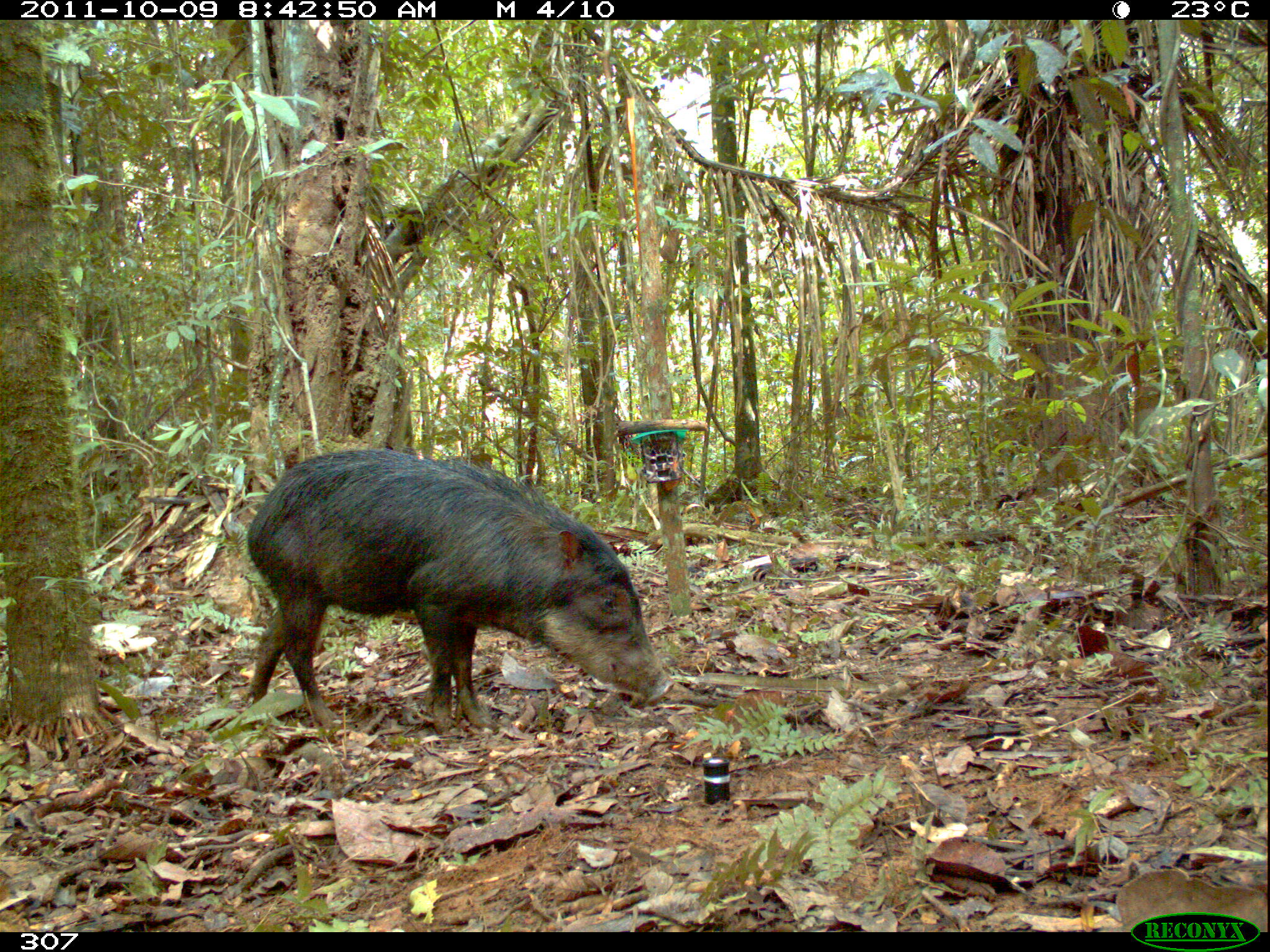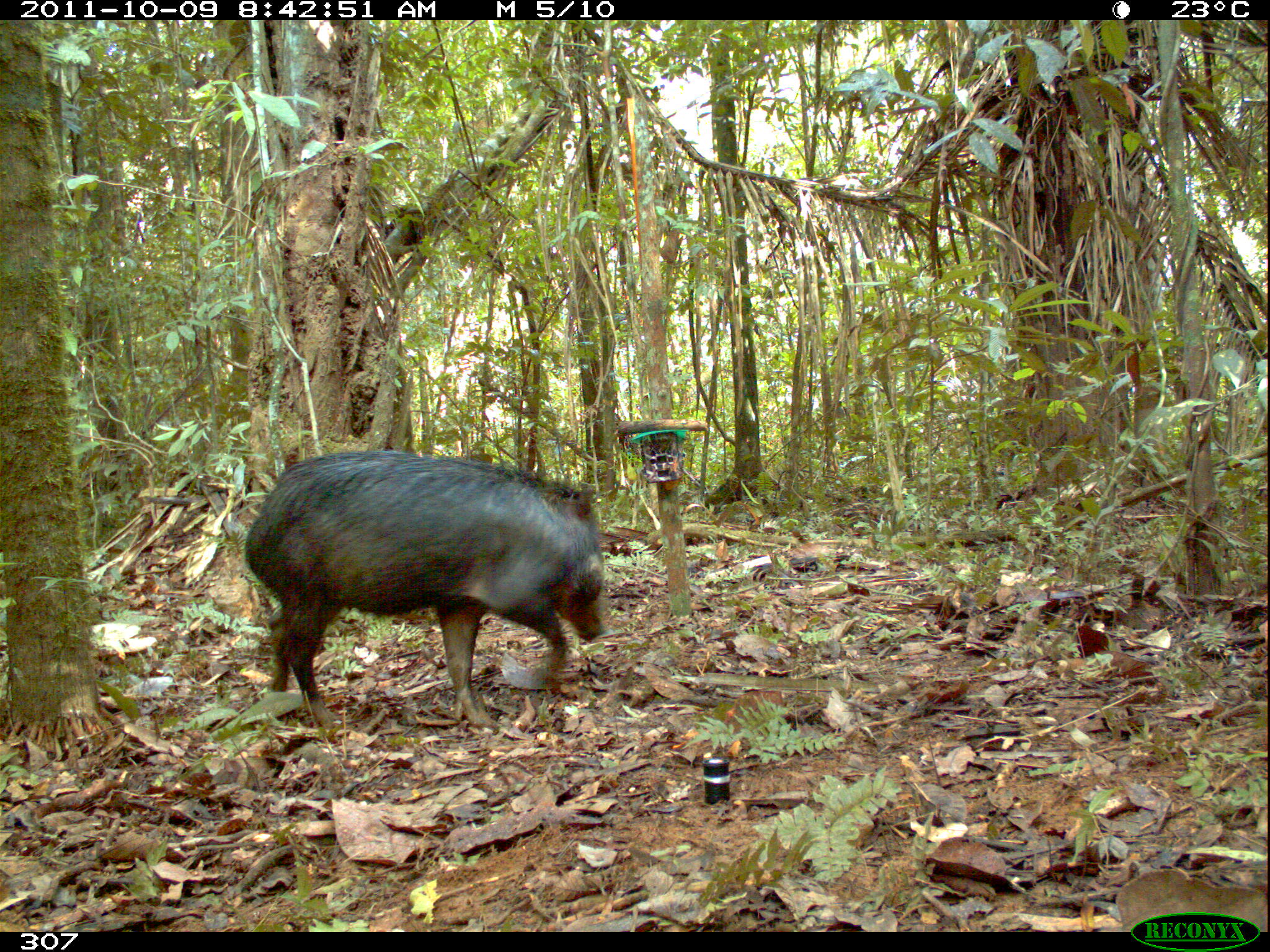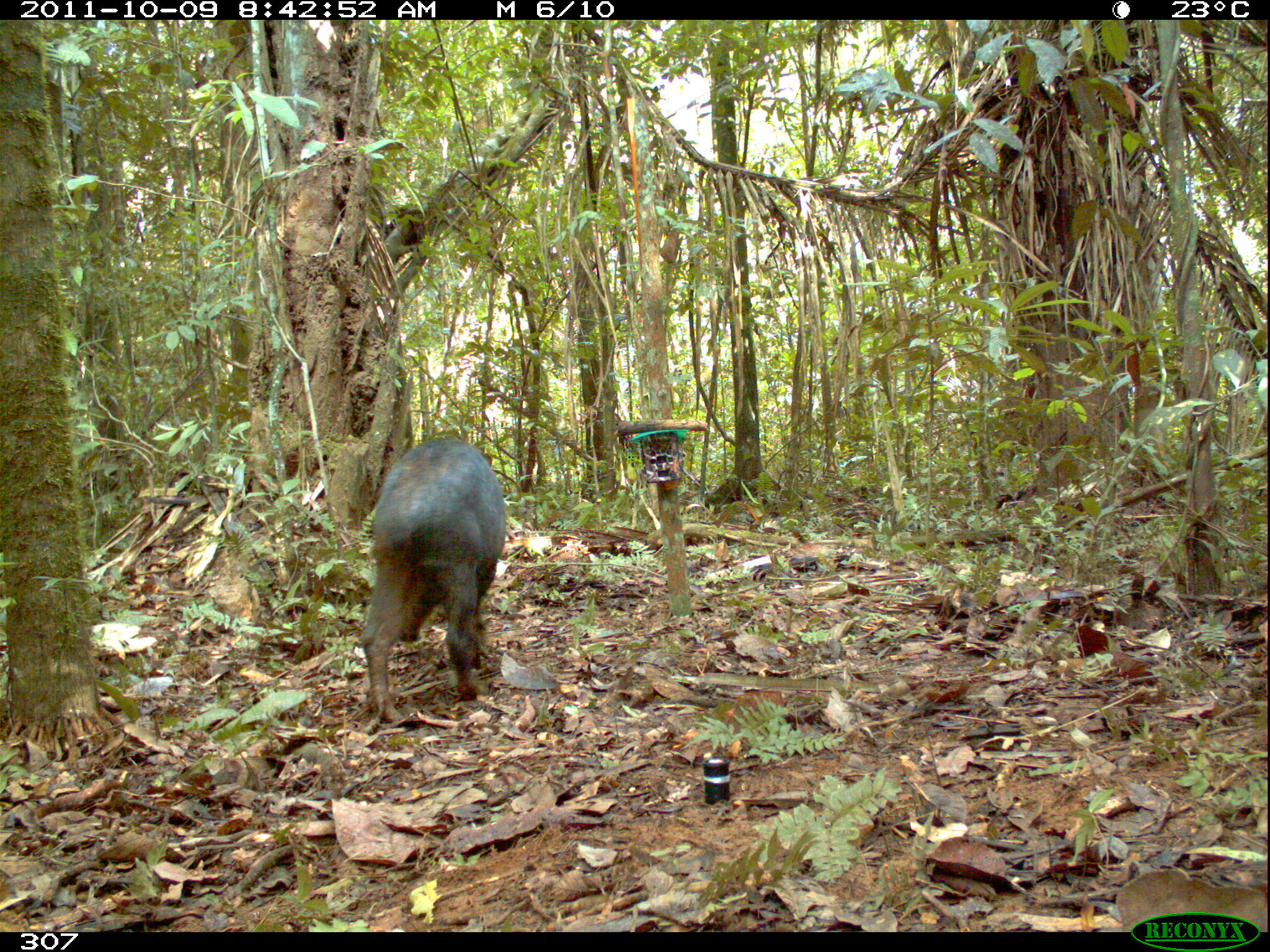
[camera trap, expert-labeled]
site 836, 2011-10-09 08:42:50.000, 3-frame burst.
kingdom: Animalia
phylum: Chordata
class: Mammalia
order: Artiodactyla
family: Tayassuidae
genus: Tayassu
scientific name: Tayassu pecari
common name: white-lipped peccary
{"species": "Tayassu pecari (white-lipped peccary)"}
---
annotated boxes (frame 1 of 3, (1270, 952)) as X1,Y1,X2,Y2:
tayassu pecari: 245,448,675,738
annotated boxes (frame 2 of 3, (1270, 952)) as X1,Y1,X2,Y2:
tayassu pecari: 243,449,605,730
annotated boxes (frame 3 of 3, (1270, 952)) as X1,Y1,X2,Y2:
tayassu pecari: 359,434,506,724